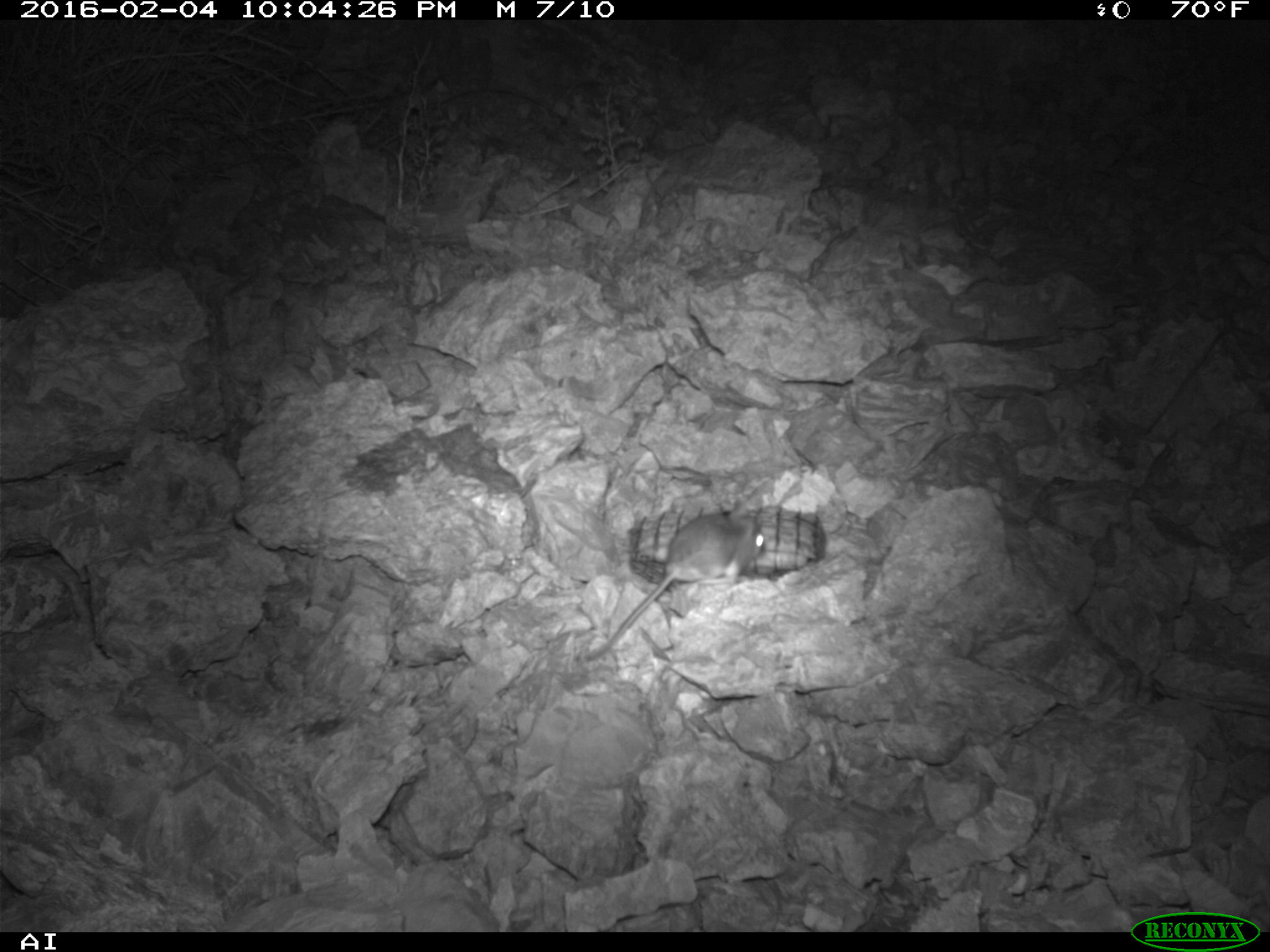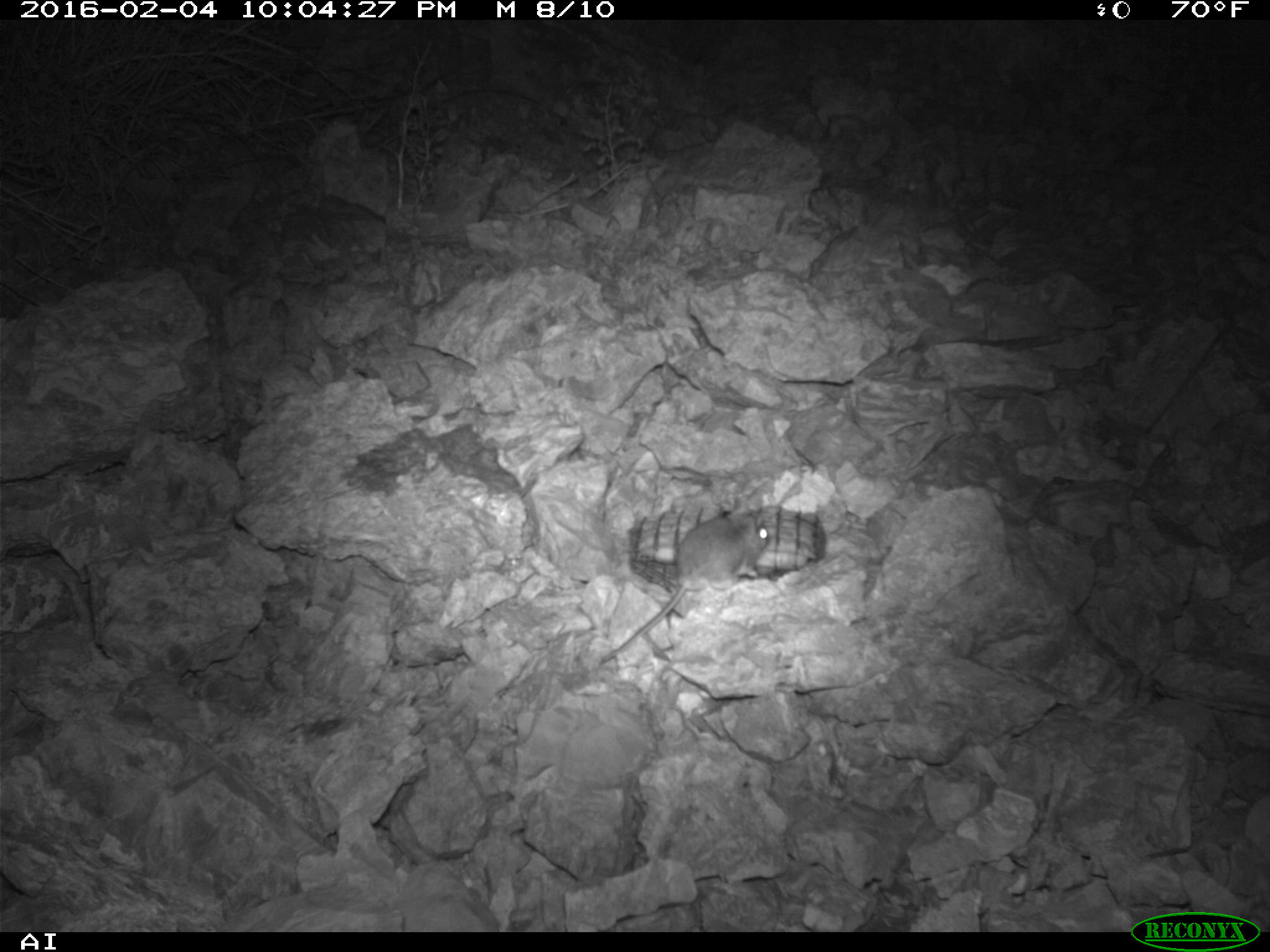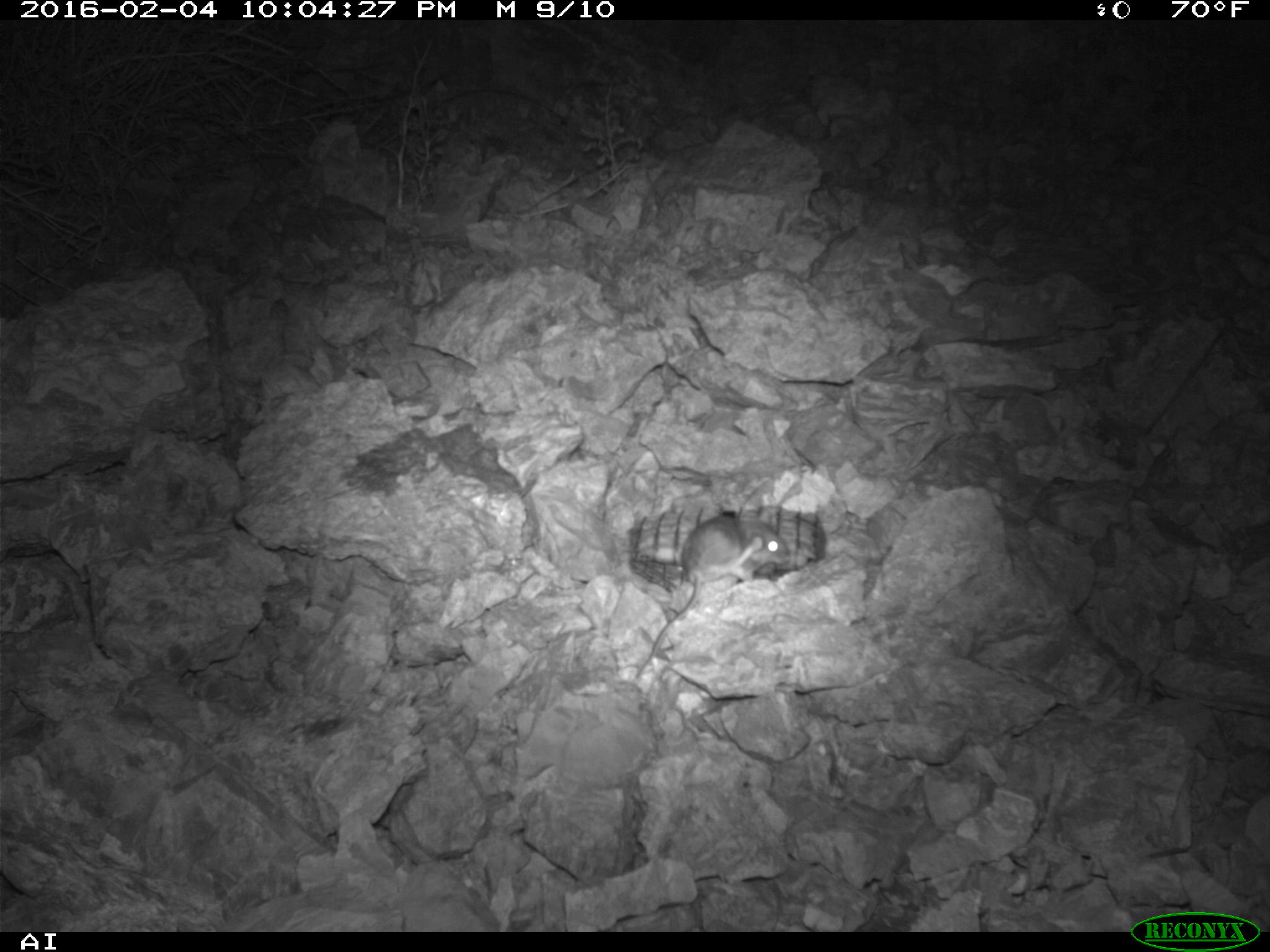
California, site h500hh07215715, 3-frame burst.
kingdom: Animalia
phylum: Chordata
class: Mammalia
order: Rodentia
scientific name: Rodentia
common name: rodent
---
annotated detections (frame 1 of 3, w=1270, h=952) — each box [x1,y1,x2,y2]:
rodent: [585,499,763,659]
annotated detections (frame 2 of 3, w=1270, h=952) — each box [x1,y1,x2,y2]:
rodent: [600,499,769,663]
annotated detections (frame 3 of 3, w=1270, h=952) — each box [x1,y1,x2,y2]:
rodent: [636,506,789,677]